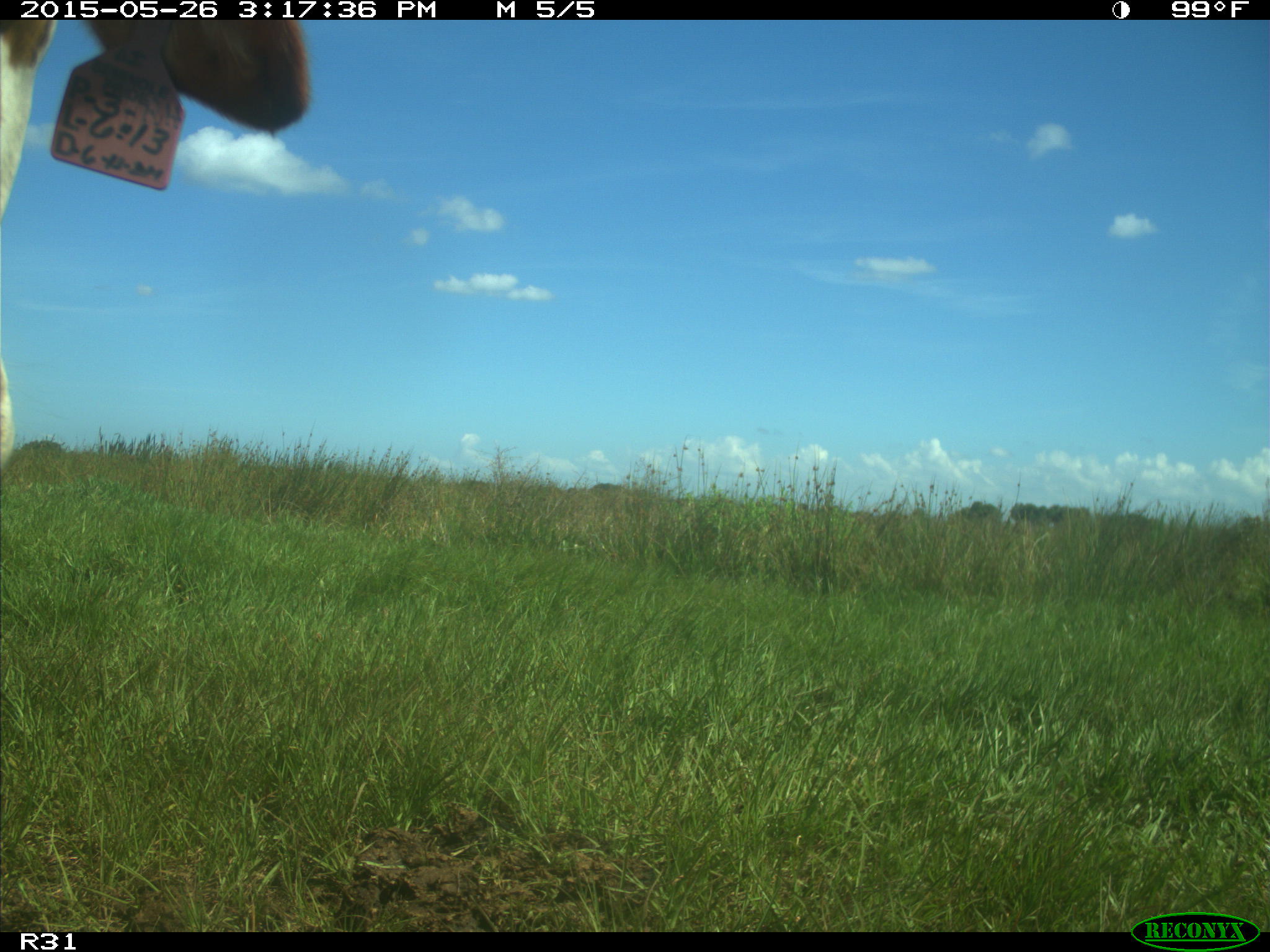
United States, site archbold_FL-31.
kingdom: Animalia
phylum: Chordata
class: Mammalia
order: Artiodactyla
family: Bovidae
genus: Bos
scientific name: Bos taurus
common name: domestic cow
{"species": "Bos taurus (domestic cow)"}